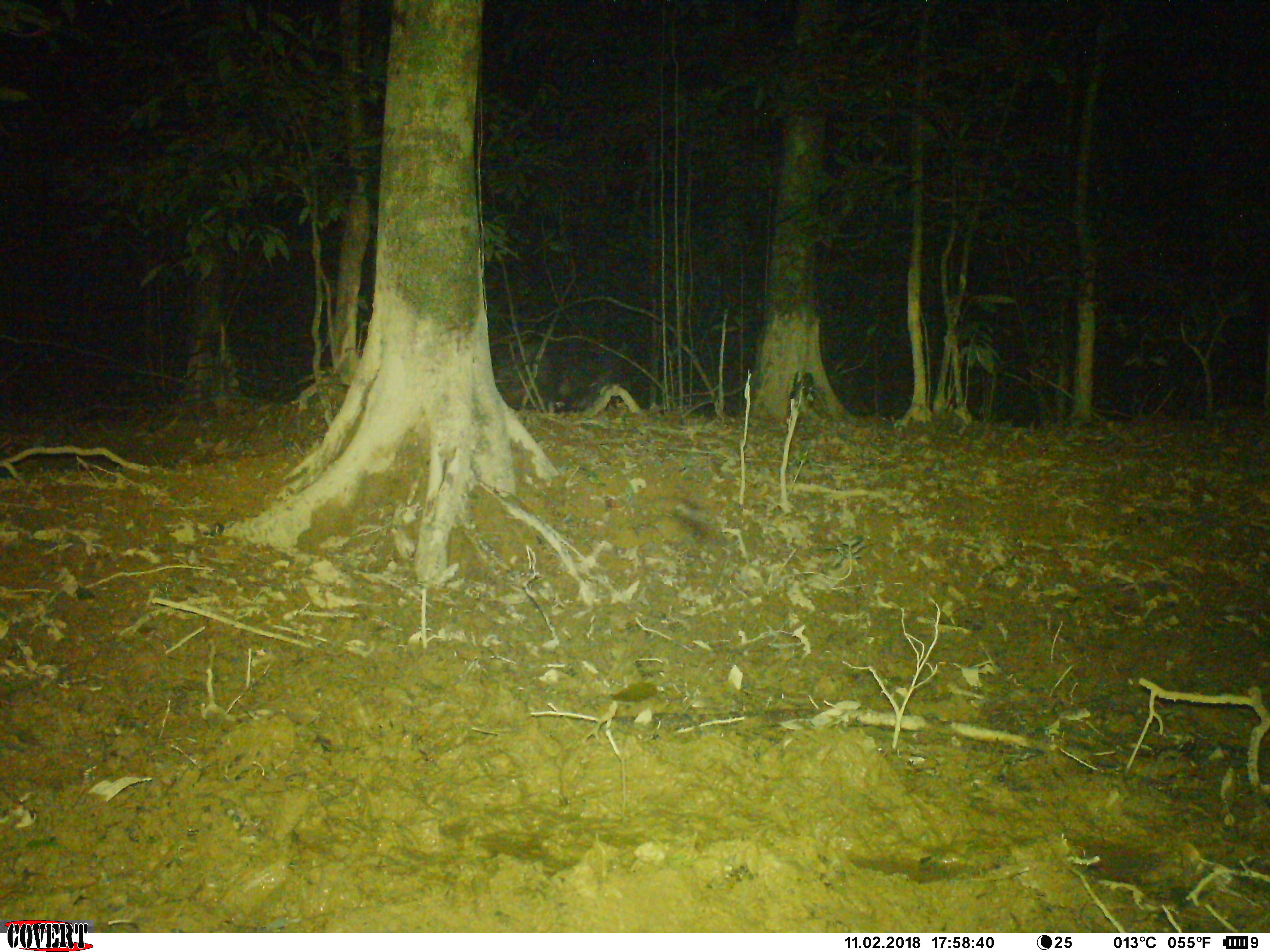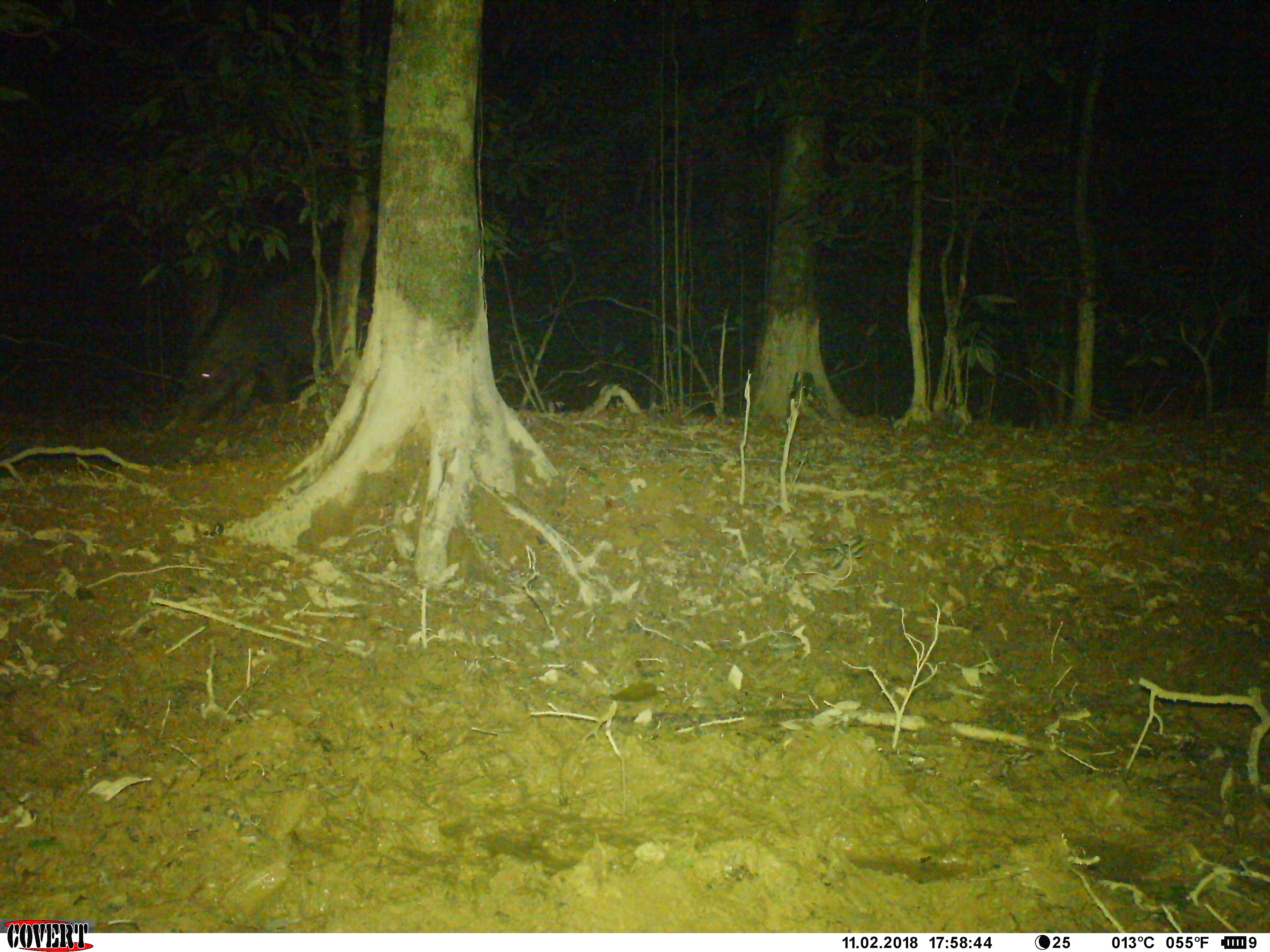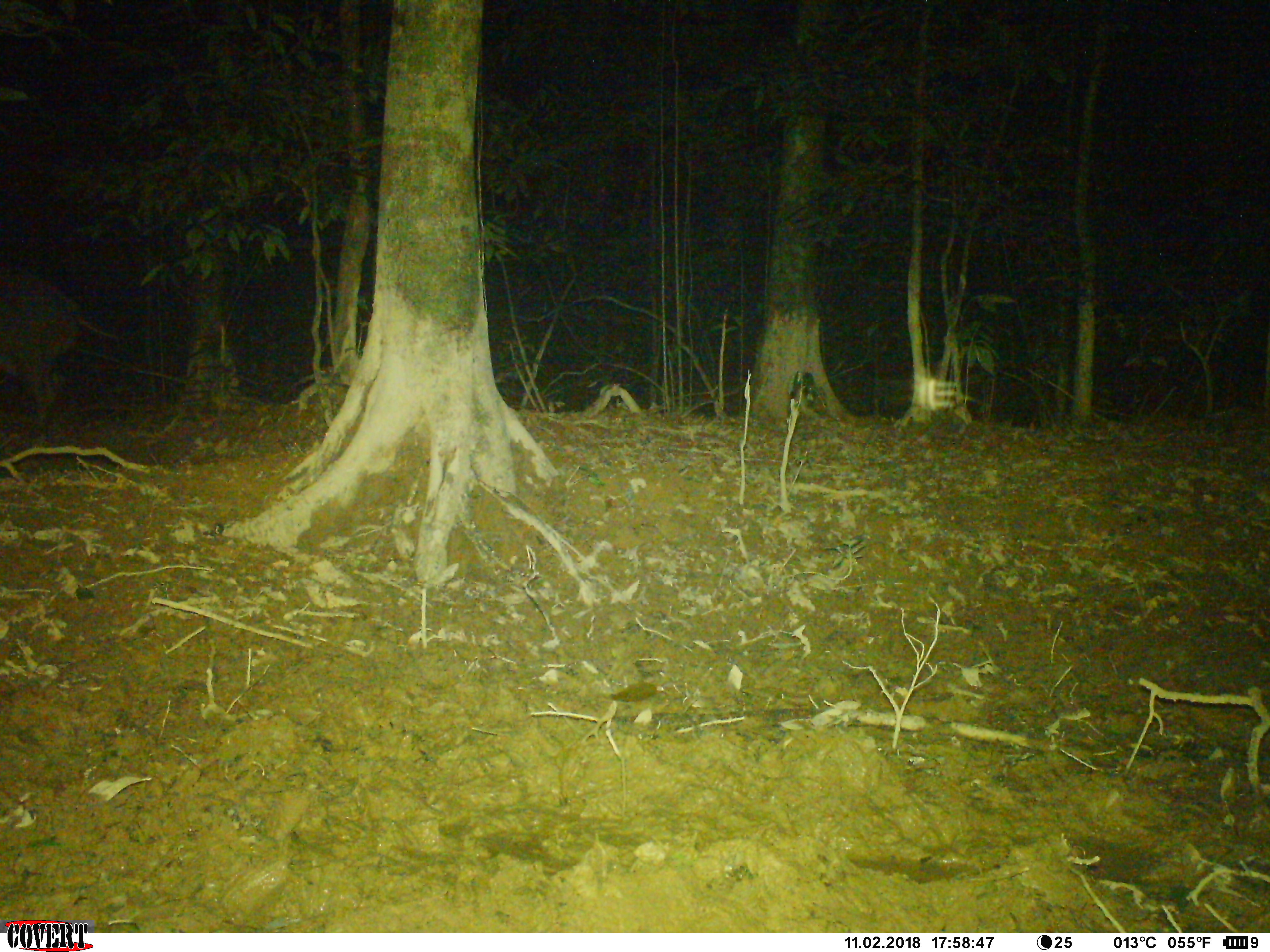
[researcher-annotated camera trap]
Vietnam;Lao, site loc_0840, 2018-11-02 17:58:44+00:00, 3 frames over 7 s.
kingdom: Animalia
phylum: Chordata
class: Mammalia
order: Artiodactyla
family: Suidae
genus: Sus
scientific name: Sus scrofa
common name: eurasian wild pig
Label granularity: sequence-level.